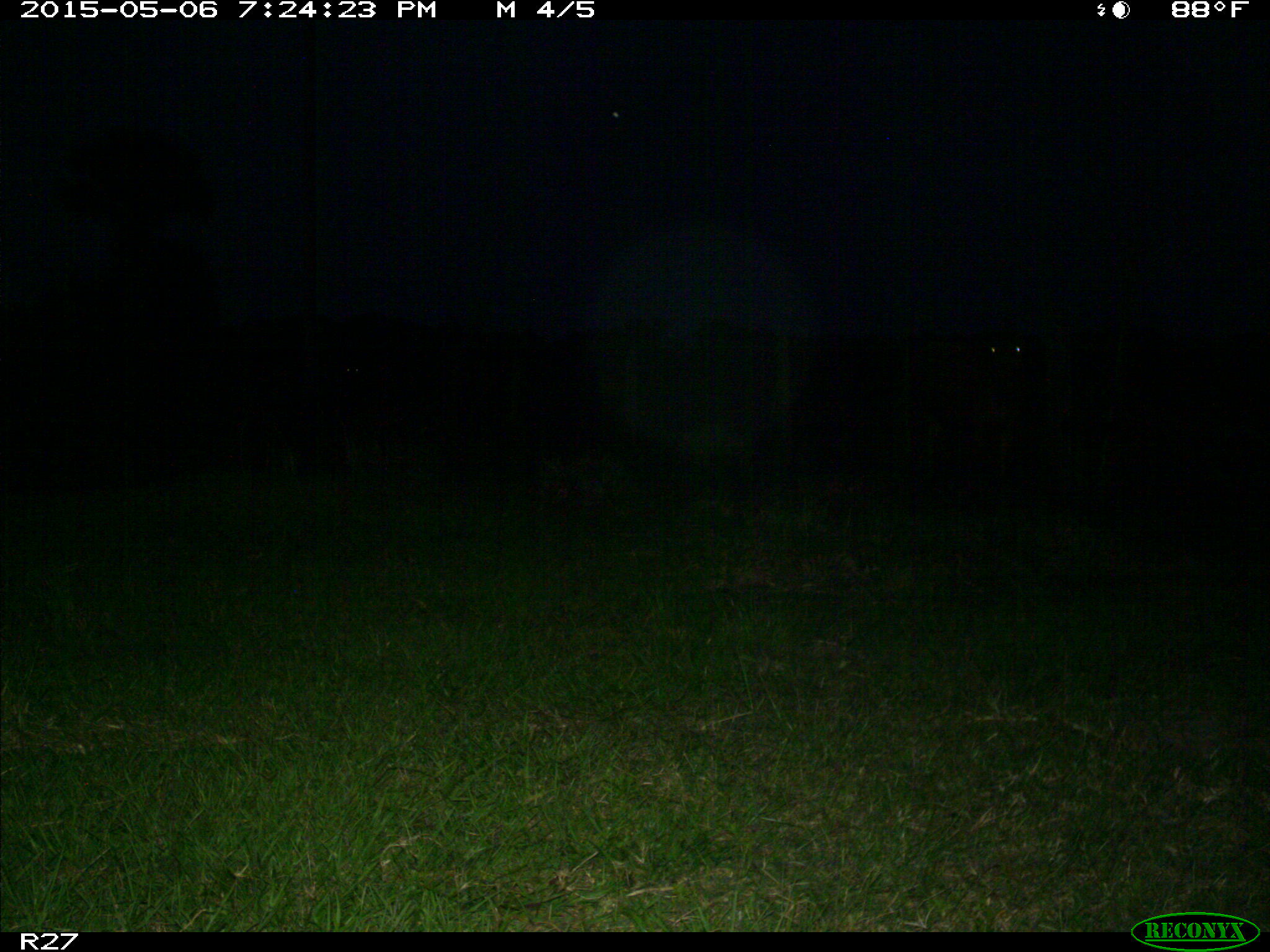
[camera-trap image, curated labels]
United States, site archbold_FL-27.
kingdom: Animalia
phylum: Chordata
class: Mammalia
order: Artiodactyla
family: Bovidae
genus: Bos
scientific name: Bos taurus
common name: domestic cow